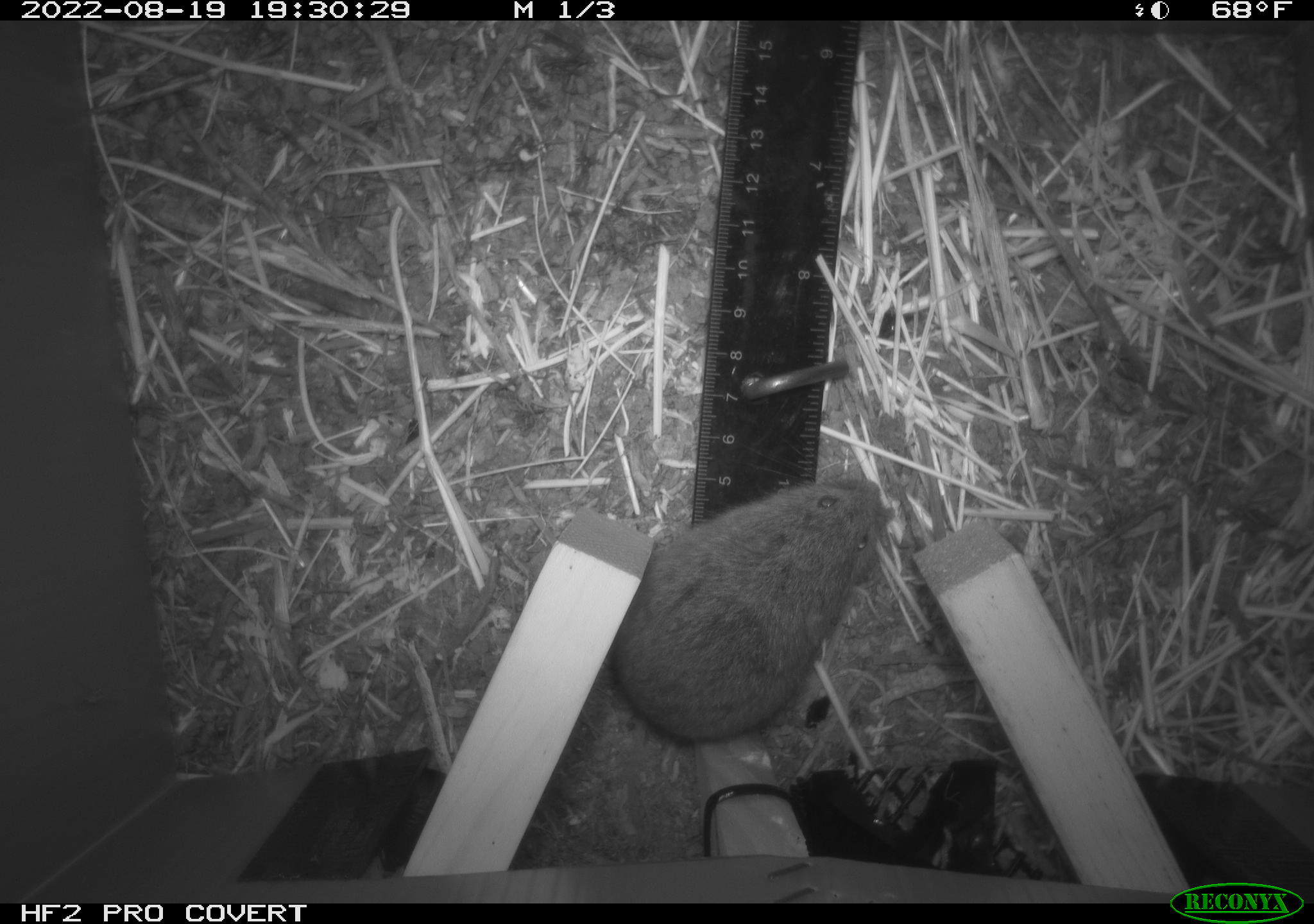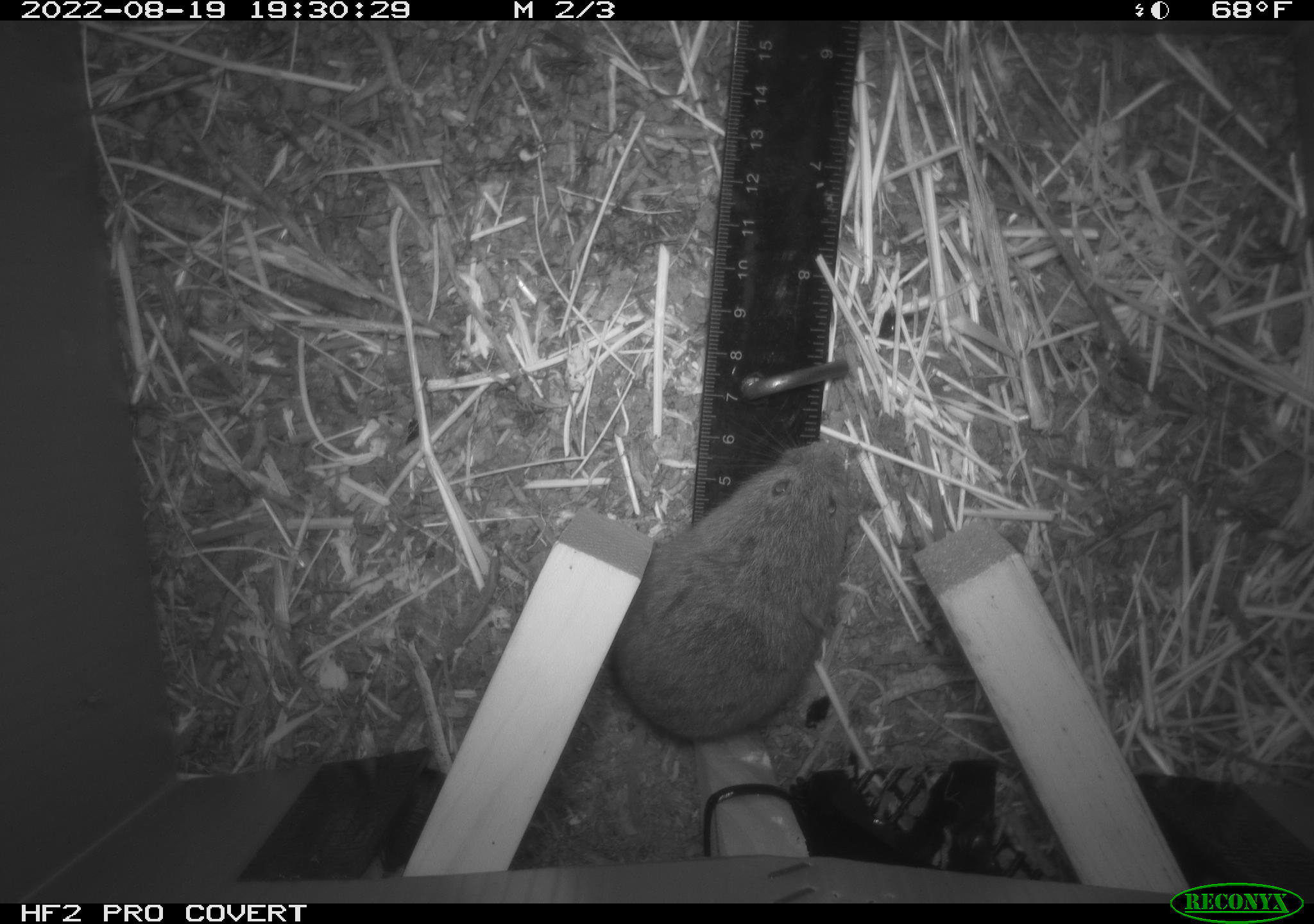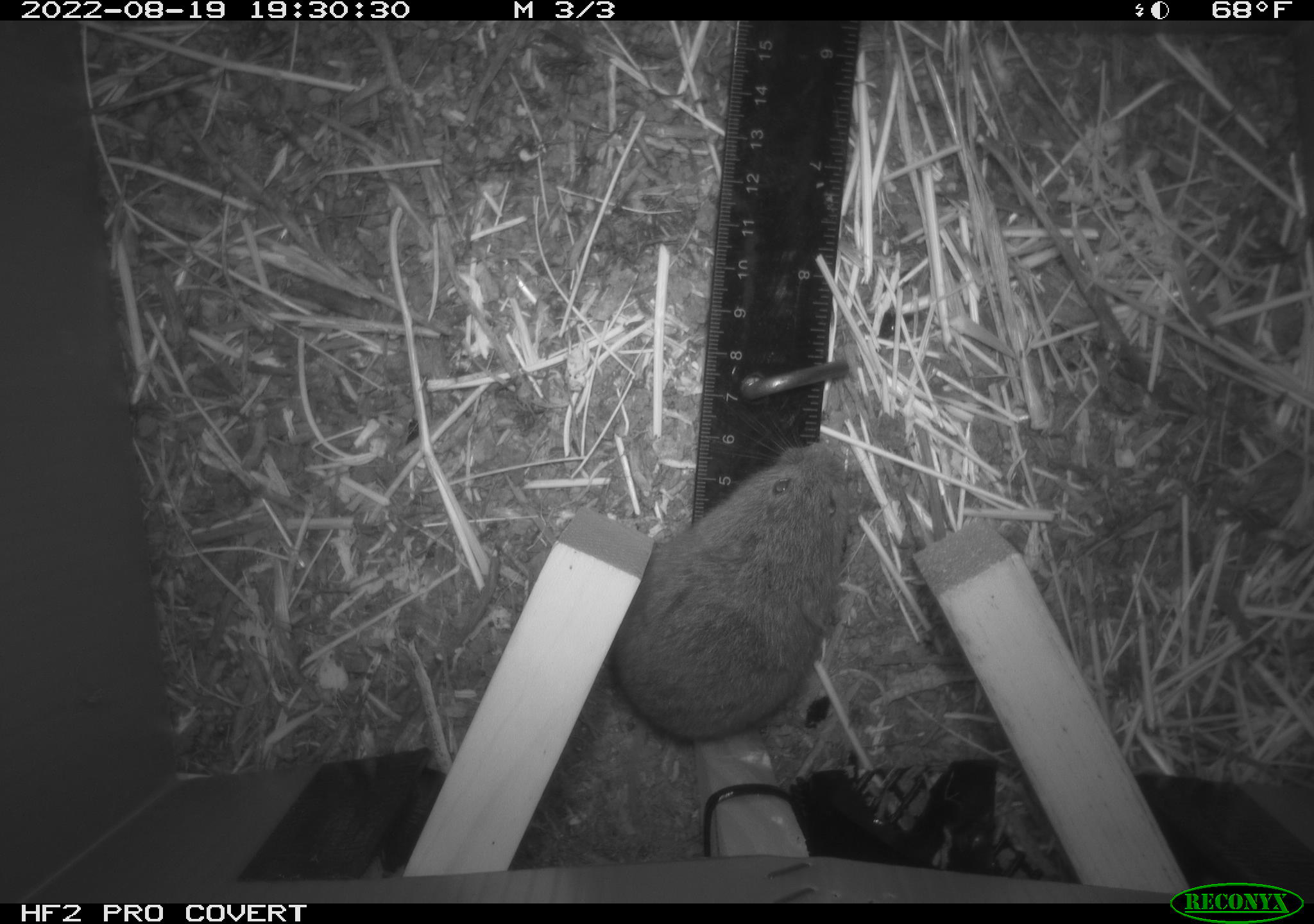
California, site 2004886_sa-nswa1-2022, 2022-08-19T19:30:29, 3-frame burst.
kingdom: Animalia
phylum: Chordata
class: Mammalia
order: Rodentia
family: Cricetidae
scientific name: Cricetidae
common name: hamsters, voles, lemmings, and allies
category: cricetidae family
Cricetidae family (hamsters, voles, lemmings, and allies) (Cricetidae).